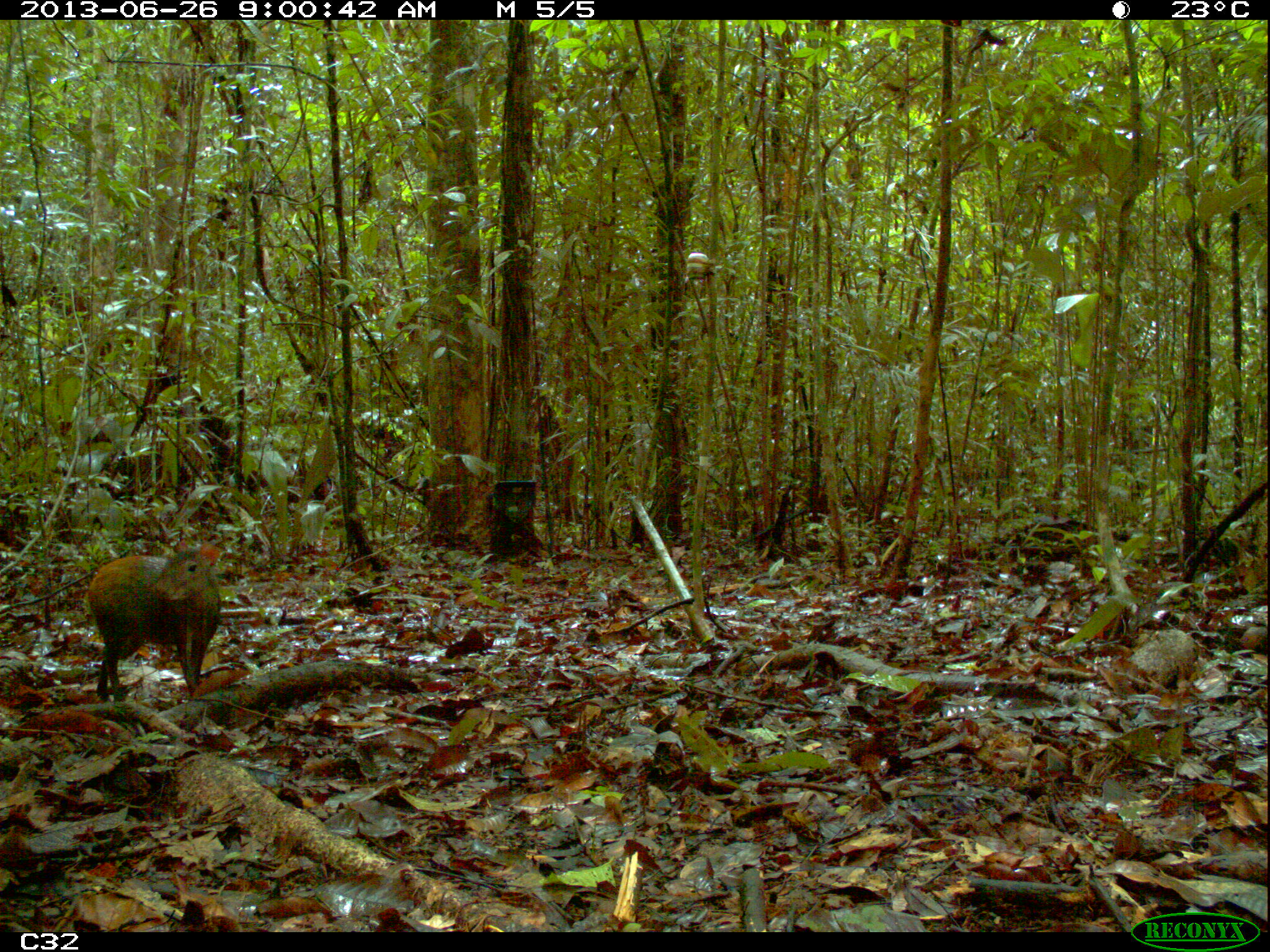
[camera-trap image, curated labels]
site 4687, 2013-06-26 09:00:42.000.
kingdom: Animalia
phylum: Chordata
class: Mammalia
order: Rodentia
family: Dasyproctidae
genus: Dasyprocta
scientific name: Dasyprocta leporina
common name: red-rumped agouti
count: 1